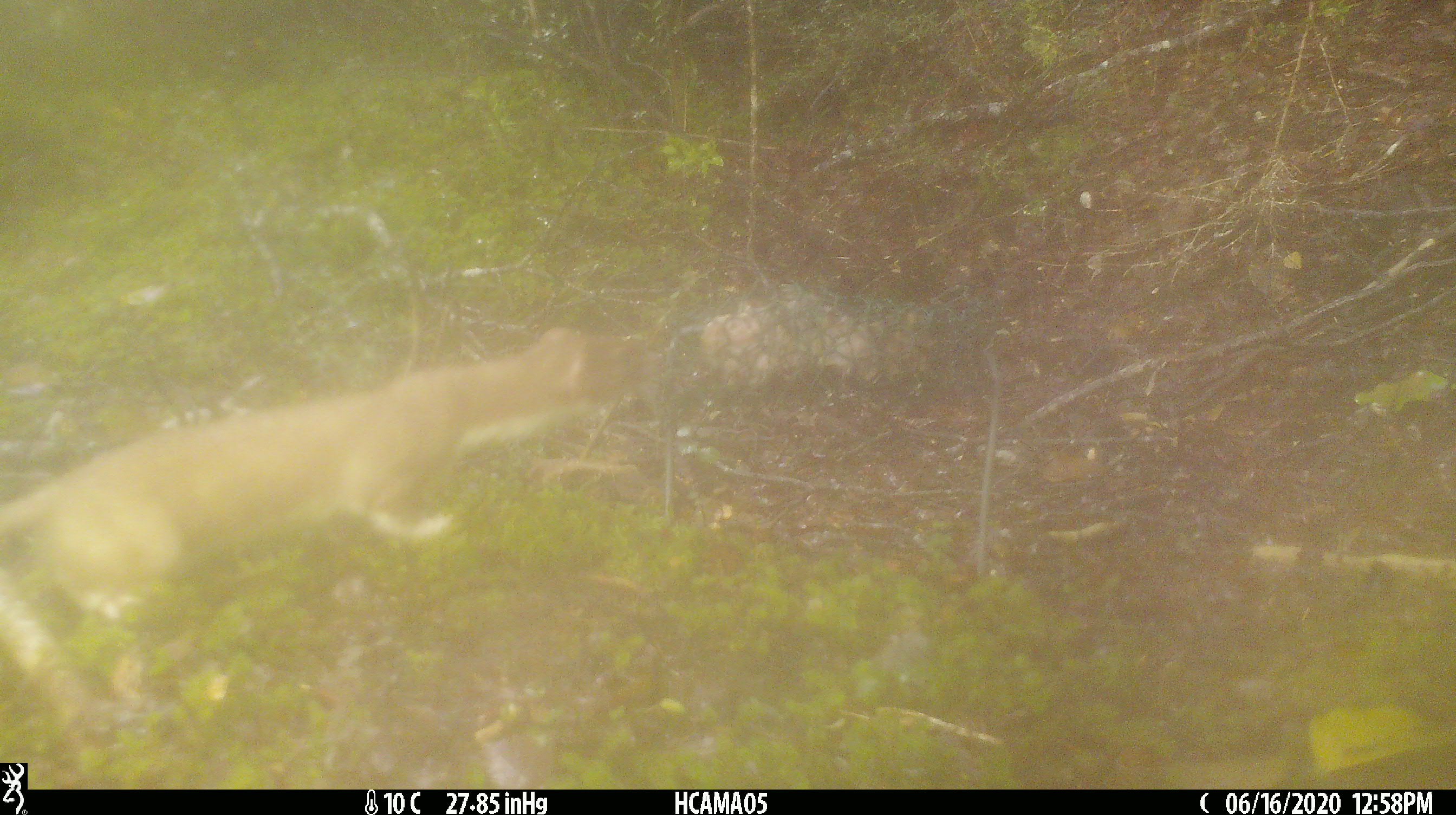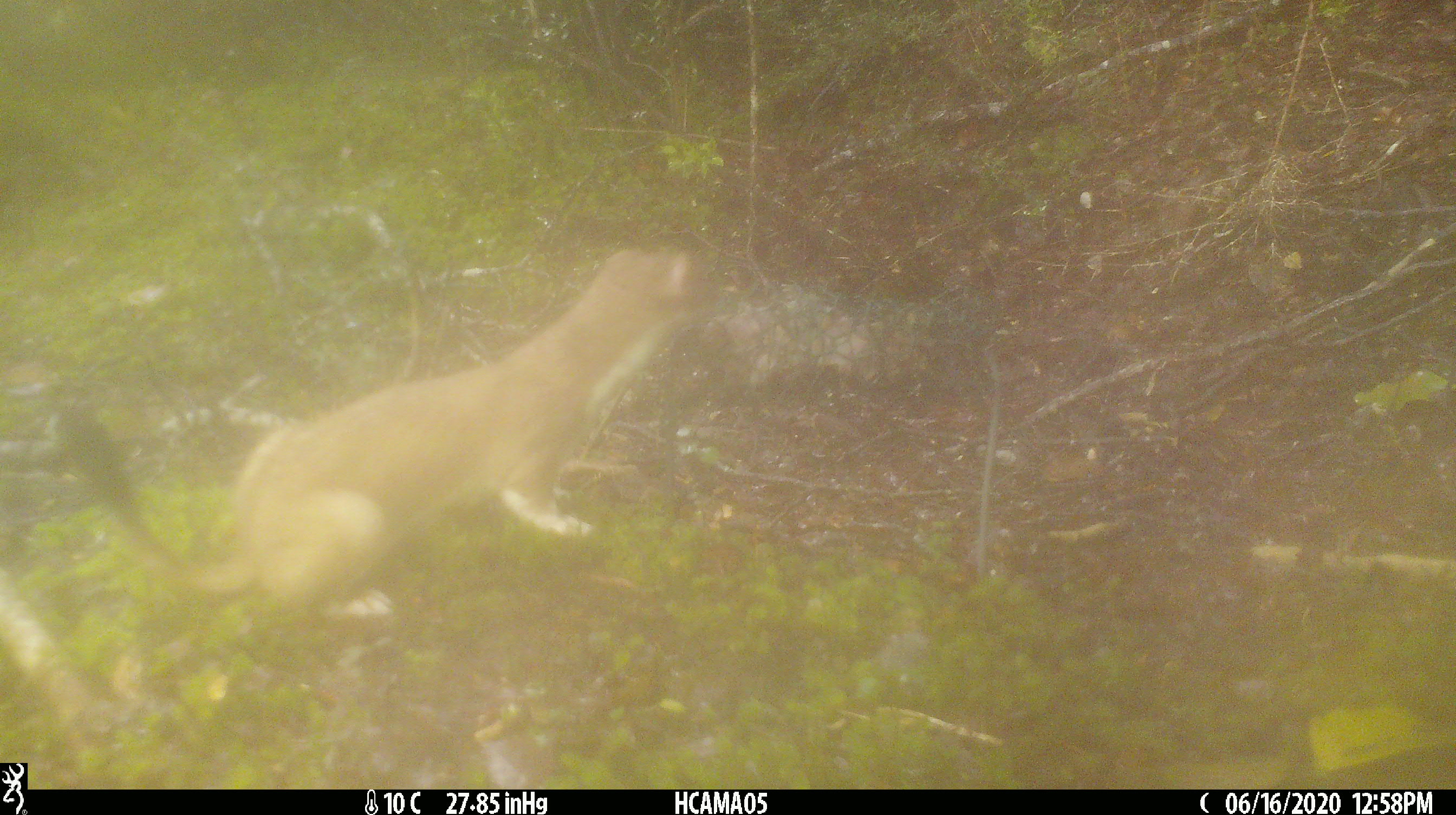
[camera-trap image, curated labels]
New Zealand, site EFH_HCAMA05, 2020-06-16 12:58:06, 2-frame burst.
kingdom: Animalia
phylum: Chordata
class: Mammalia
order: Carnivora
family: Mustelidae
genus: Mustela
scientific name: Mustela erminea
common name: stoat